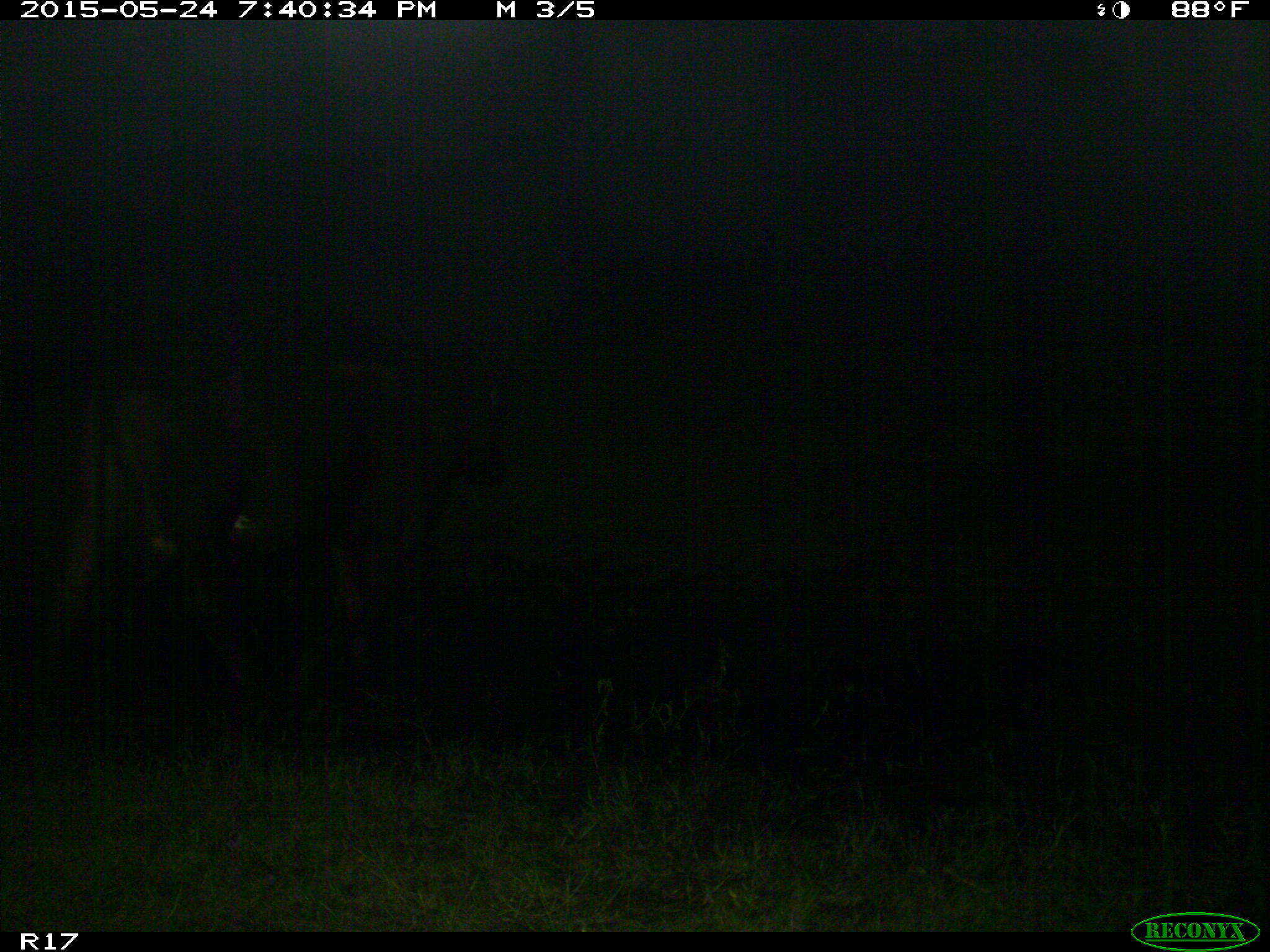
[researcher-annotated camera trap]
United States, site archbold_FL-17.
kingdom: Animalia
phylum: Chordata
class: Mammalia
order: Artiodactyla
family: Bovidae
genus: Bos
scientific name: Bos taurus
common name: domestic cow